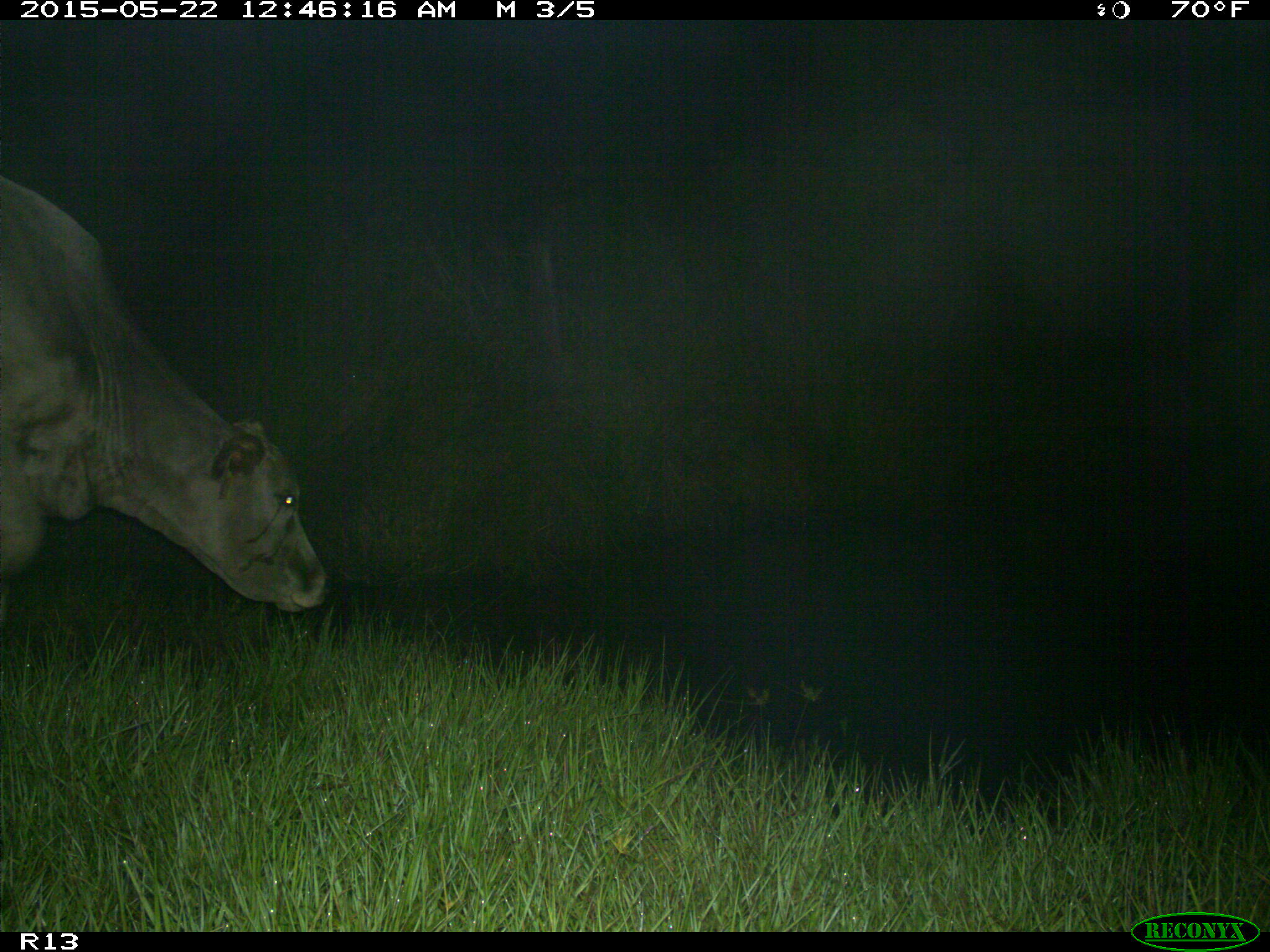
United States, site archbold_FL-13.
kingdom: Animalia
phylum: Chordata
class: Mammalia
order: Artiodactyla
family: Bovidae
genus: Bos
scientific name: Bos taurus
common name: domestic cow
Bos taurus (domestic cow).